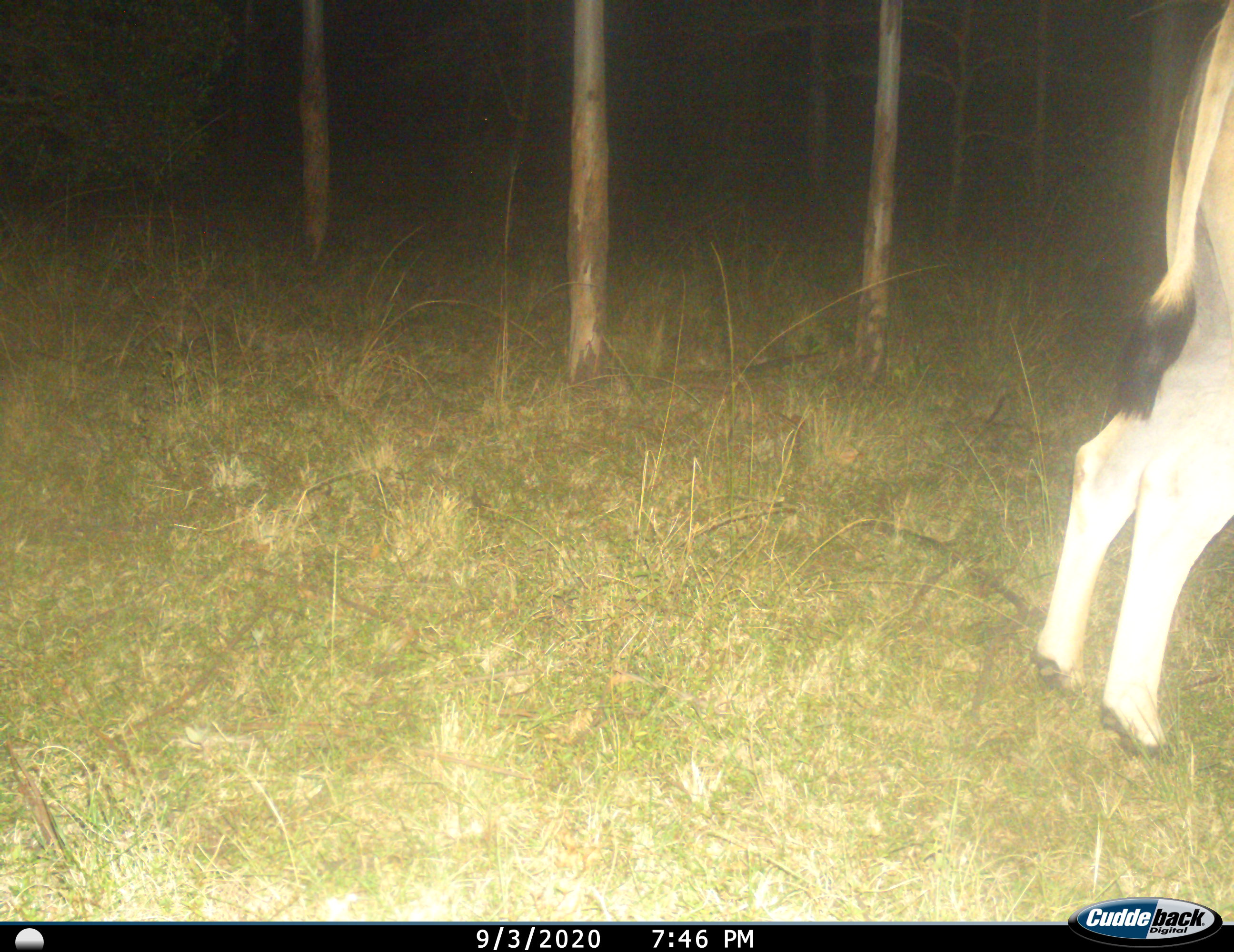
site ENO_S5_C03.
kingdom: Animalia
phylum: Chordata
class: Mammalia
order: Artiodactyla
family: Bovidae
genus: Tragelaphus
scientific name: Tragelaphus oryx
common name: eland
Eland (Tragelaphus oryx), count 1. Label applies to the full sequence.